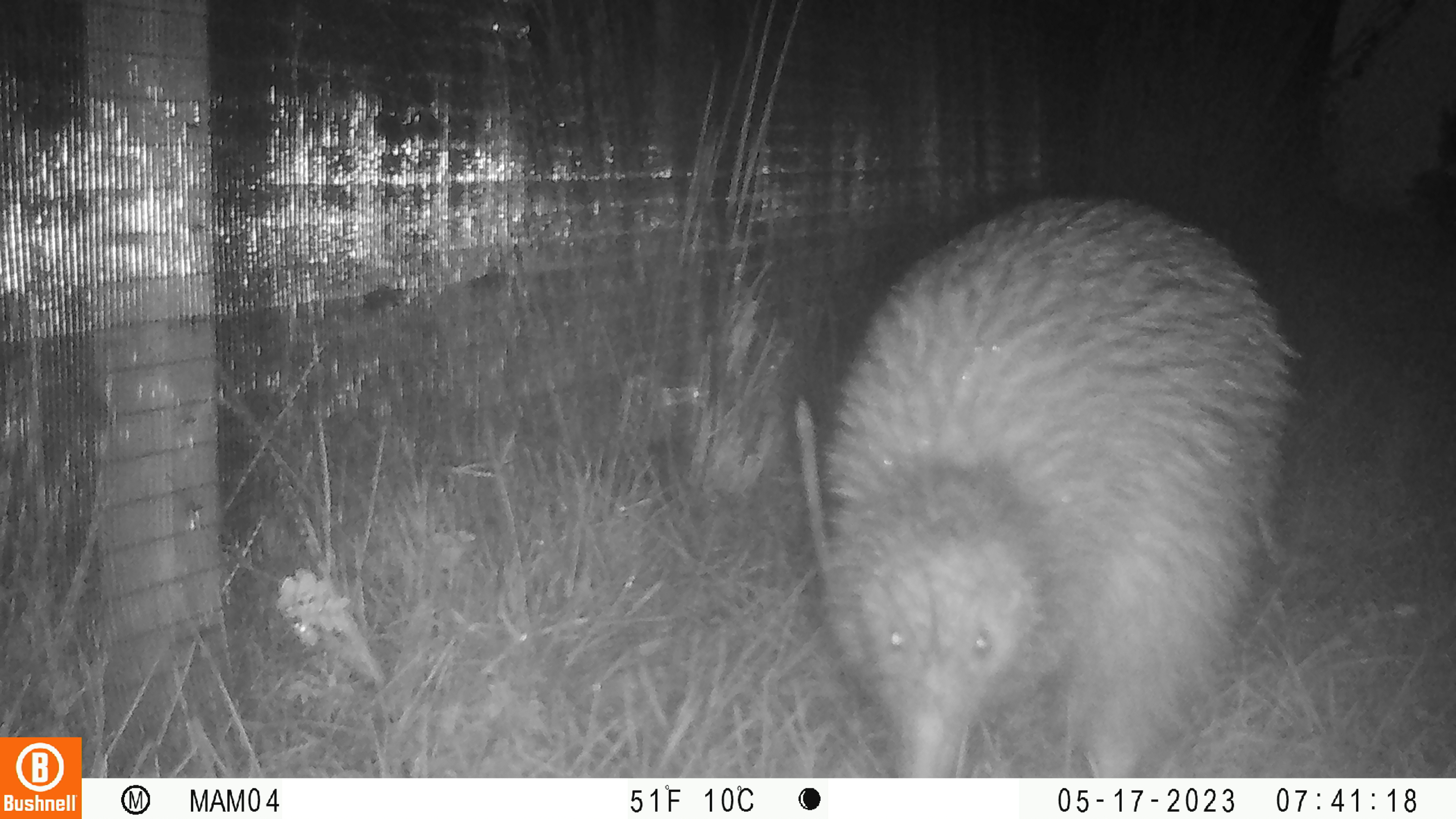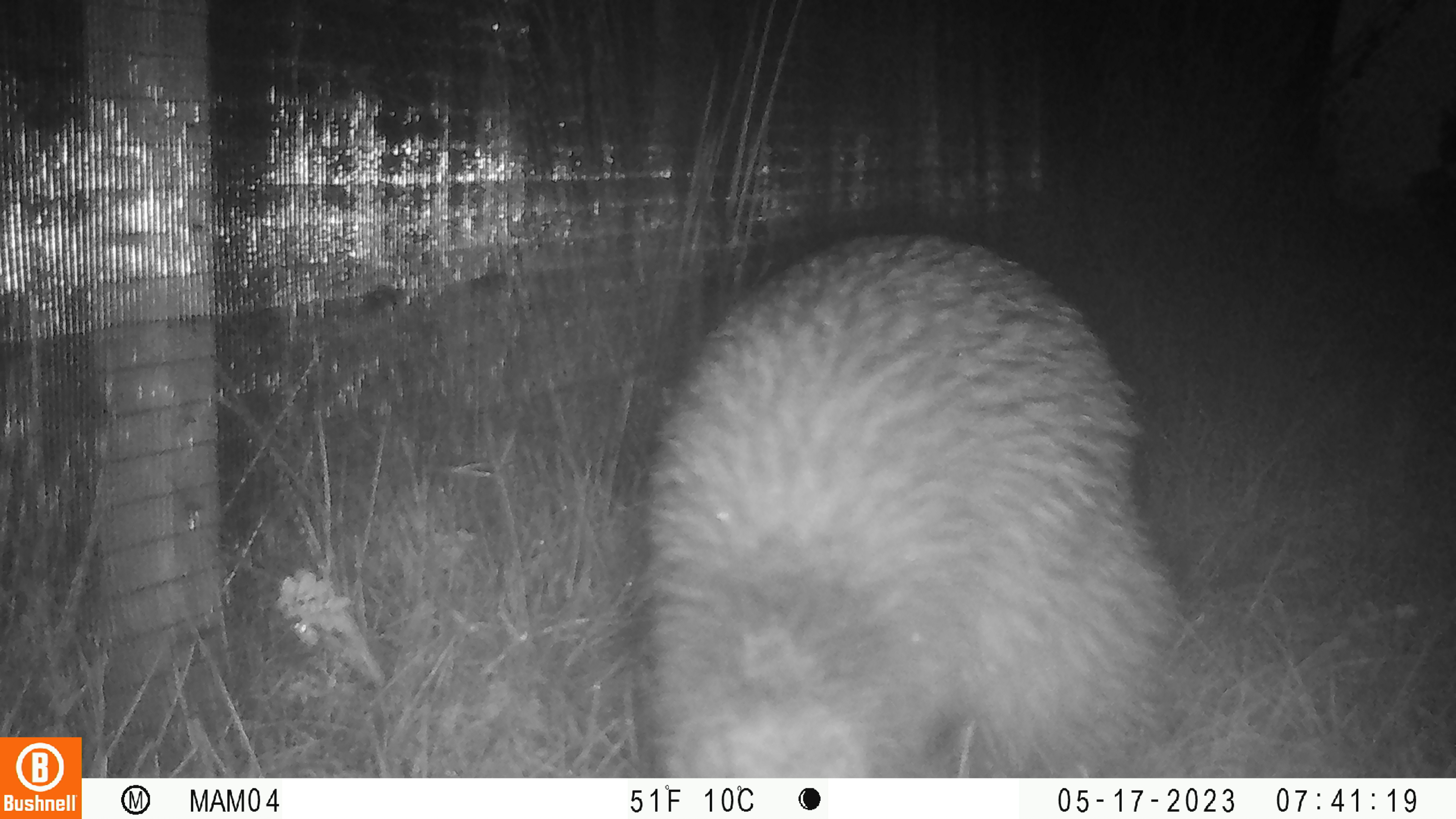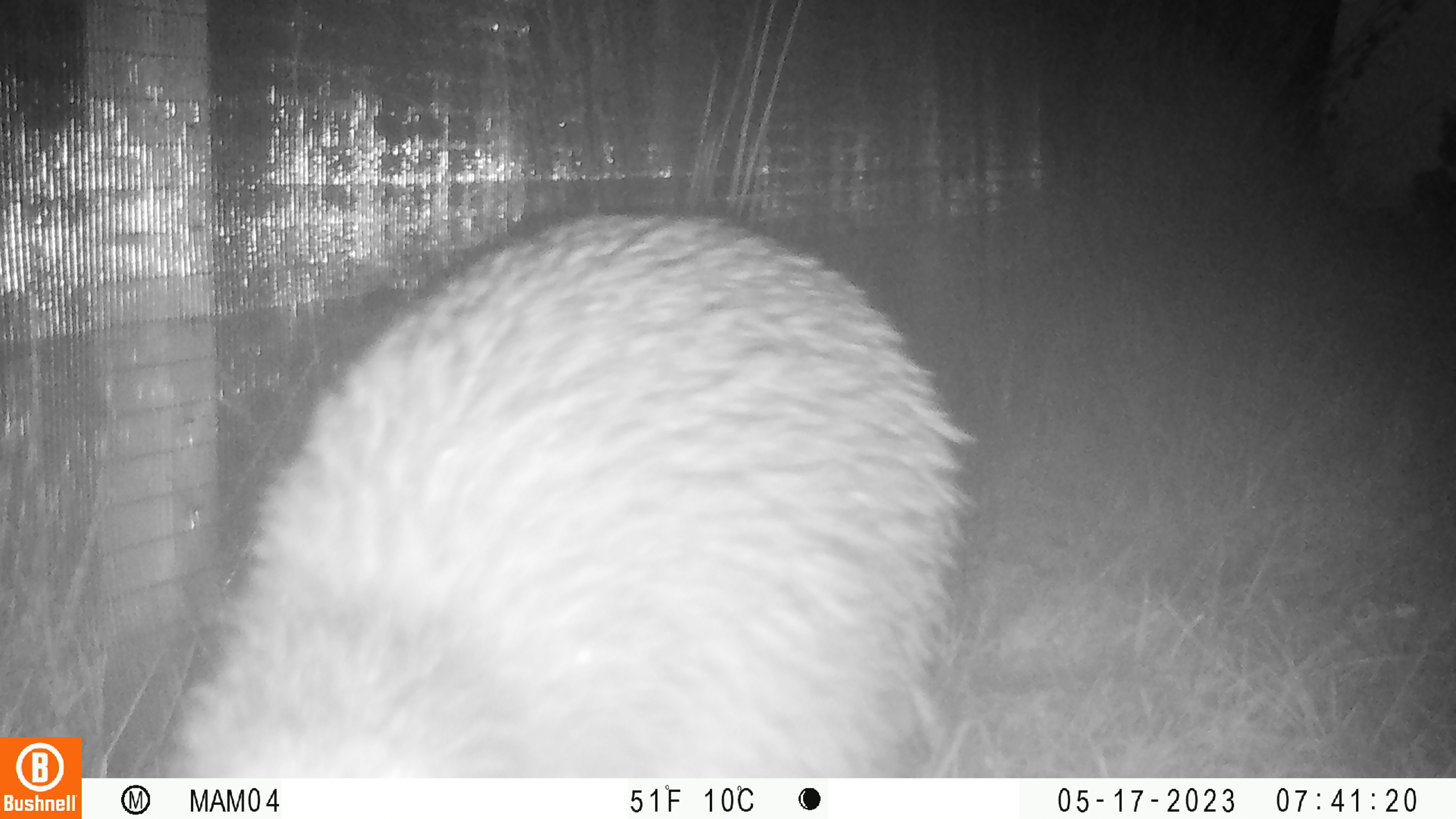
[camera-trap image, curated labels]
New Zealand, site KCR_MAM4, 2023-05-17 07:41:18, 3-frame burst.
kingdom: Animalia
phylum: Chordata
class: Aves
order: Apterygiformes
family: Apterygidae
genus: Apteryx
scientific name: Apteryx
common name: kiwi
Kiwi (Apteryx).